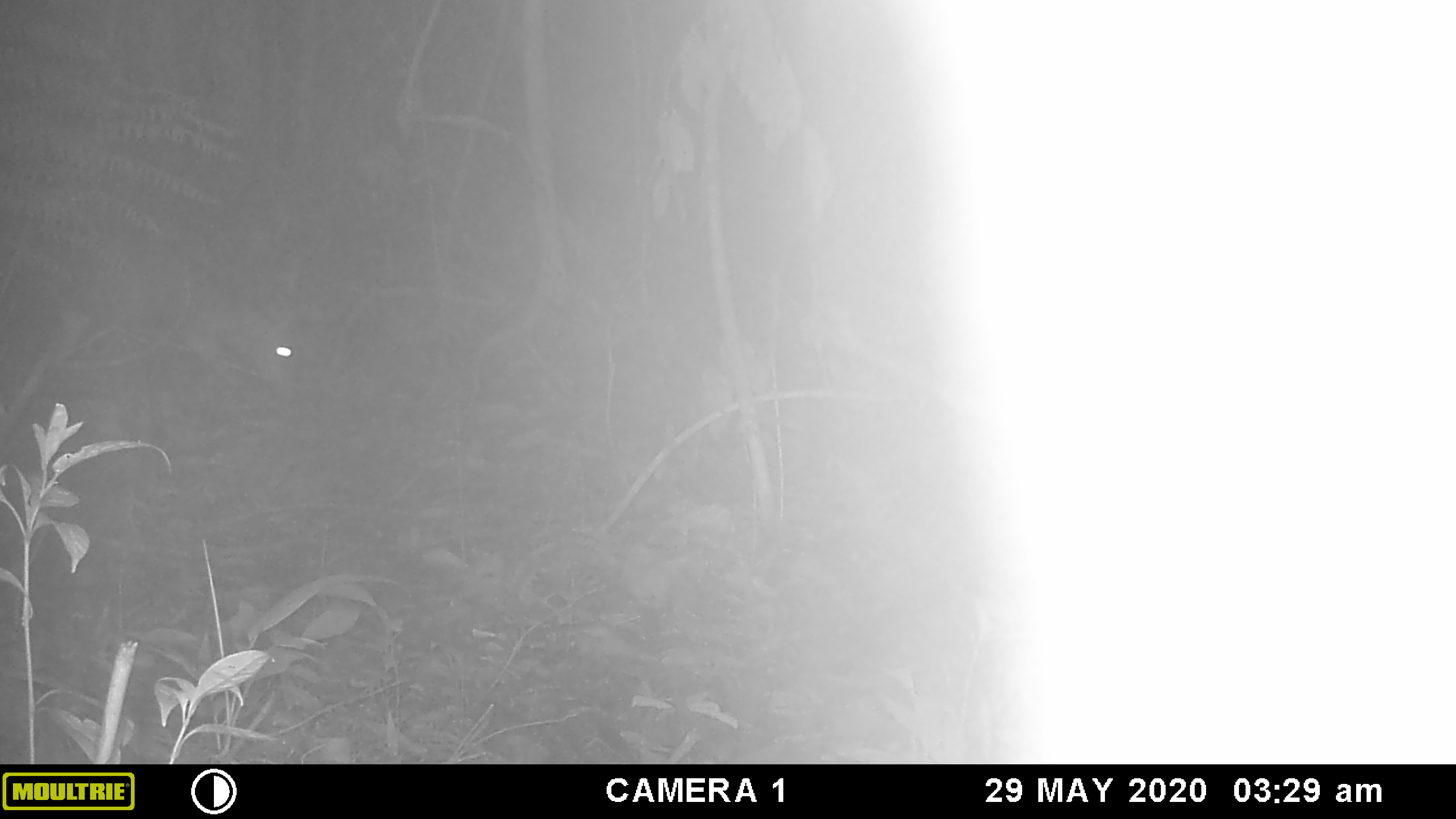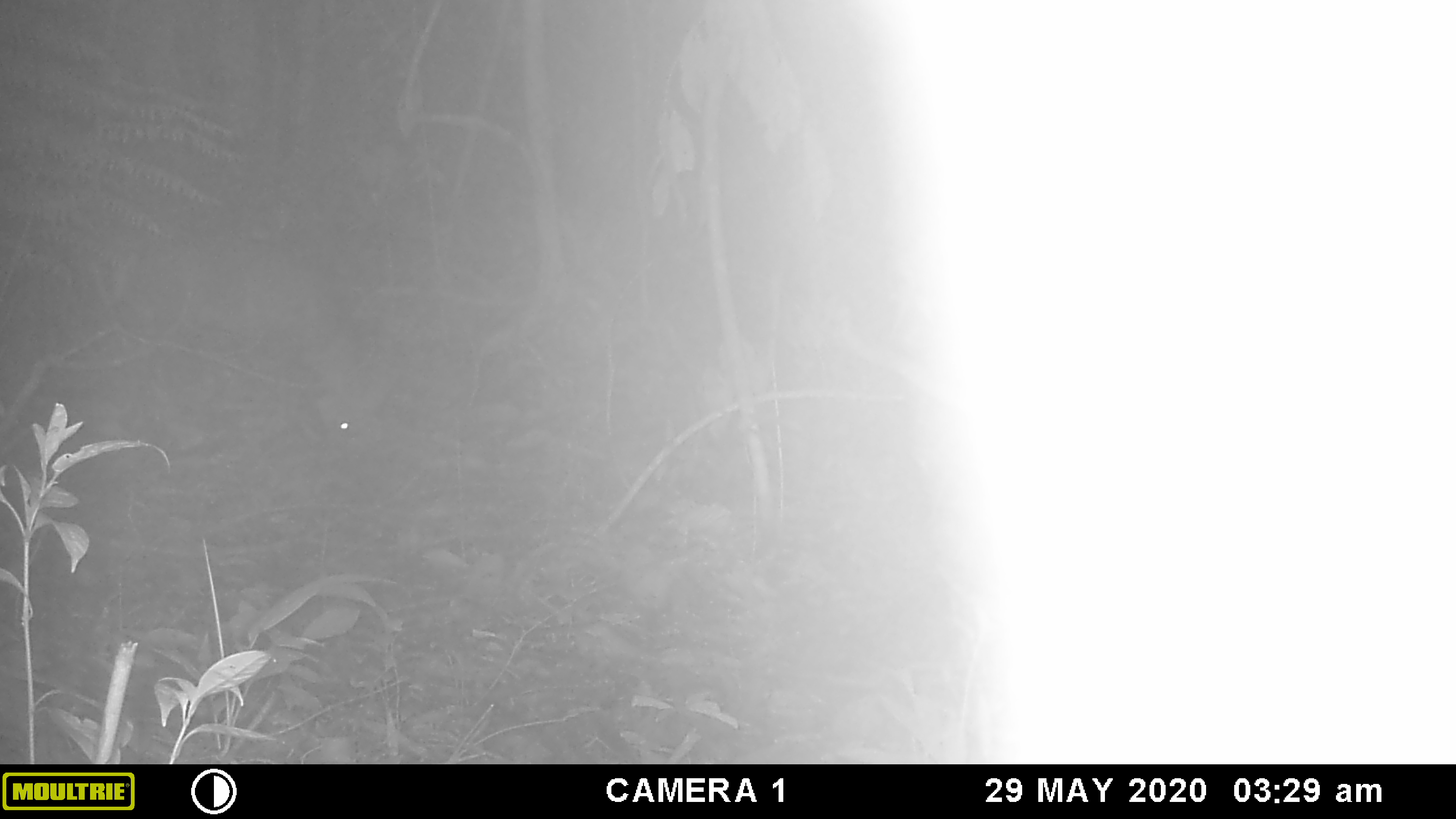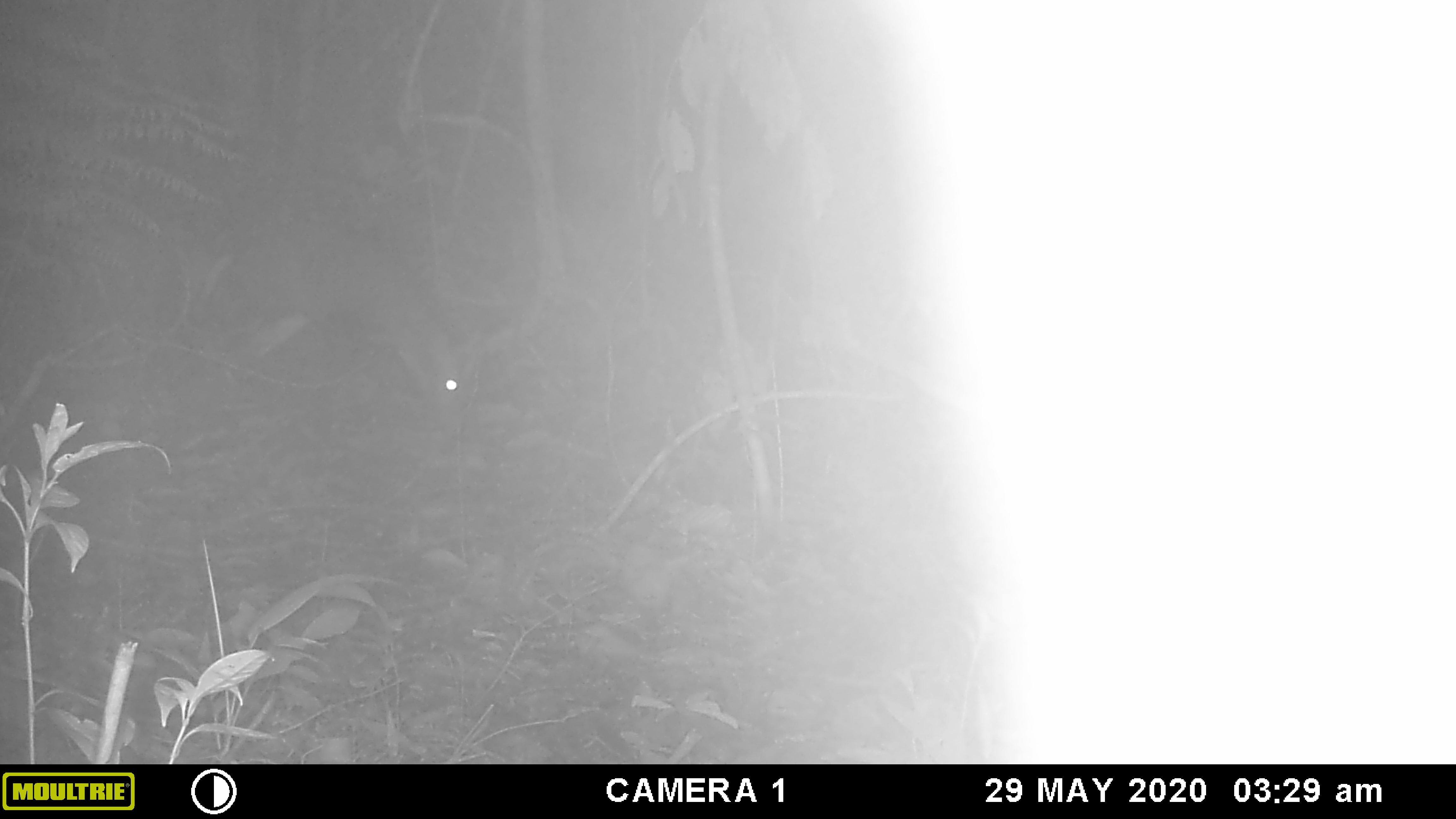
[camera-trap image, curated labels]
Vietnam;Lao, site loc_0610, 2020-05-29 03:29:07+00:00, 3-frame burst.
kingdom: Animalia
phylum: Chordata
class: Mammalia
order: Artiodactyla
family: Cervidae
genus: Muntiacus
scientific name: Muntiacus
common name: muntjacs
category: unidentified muntjac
Unidentified muntjac (muntjacs) (Muntiacus). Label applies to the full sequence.